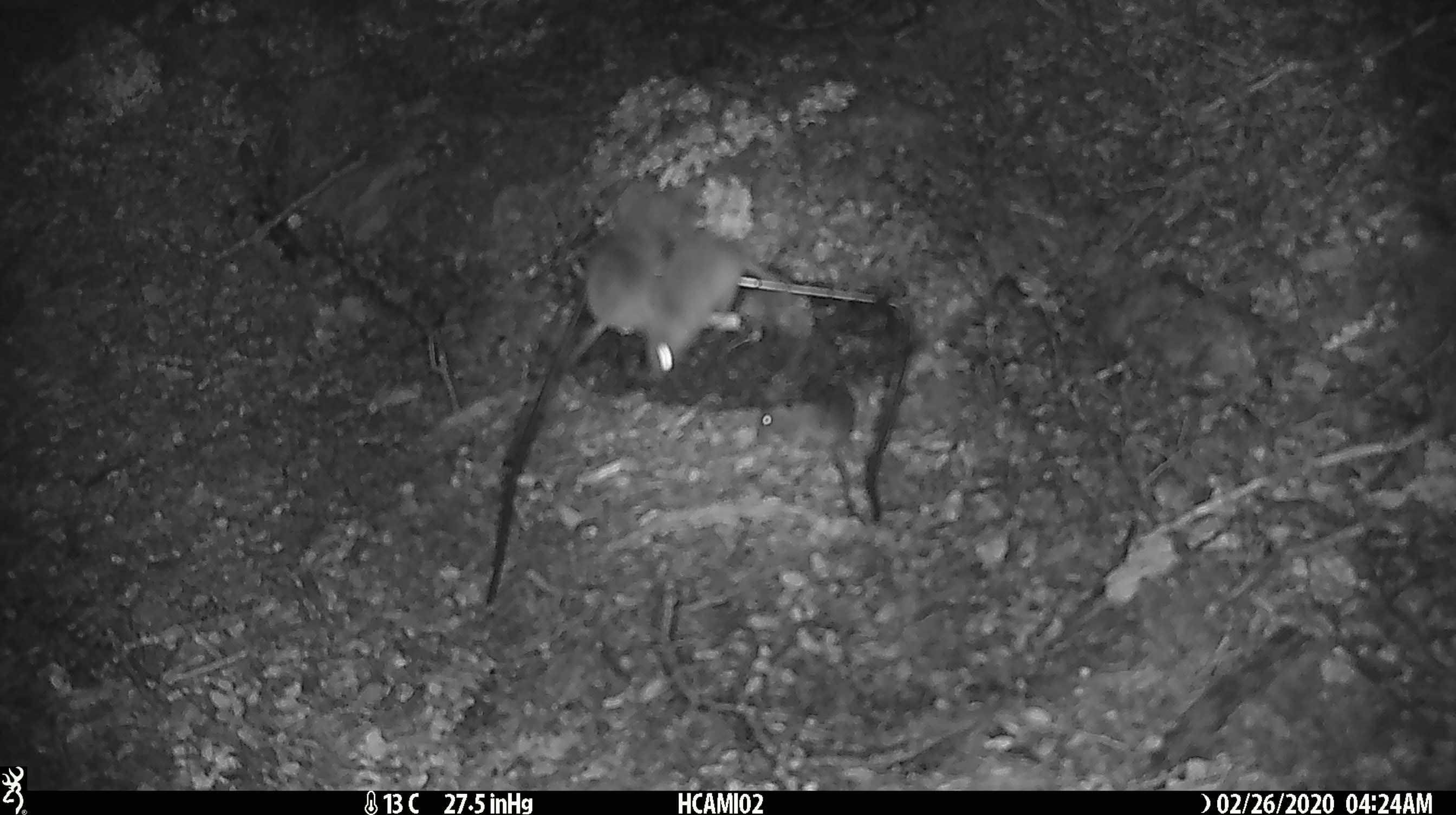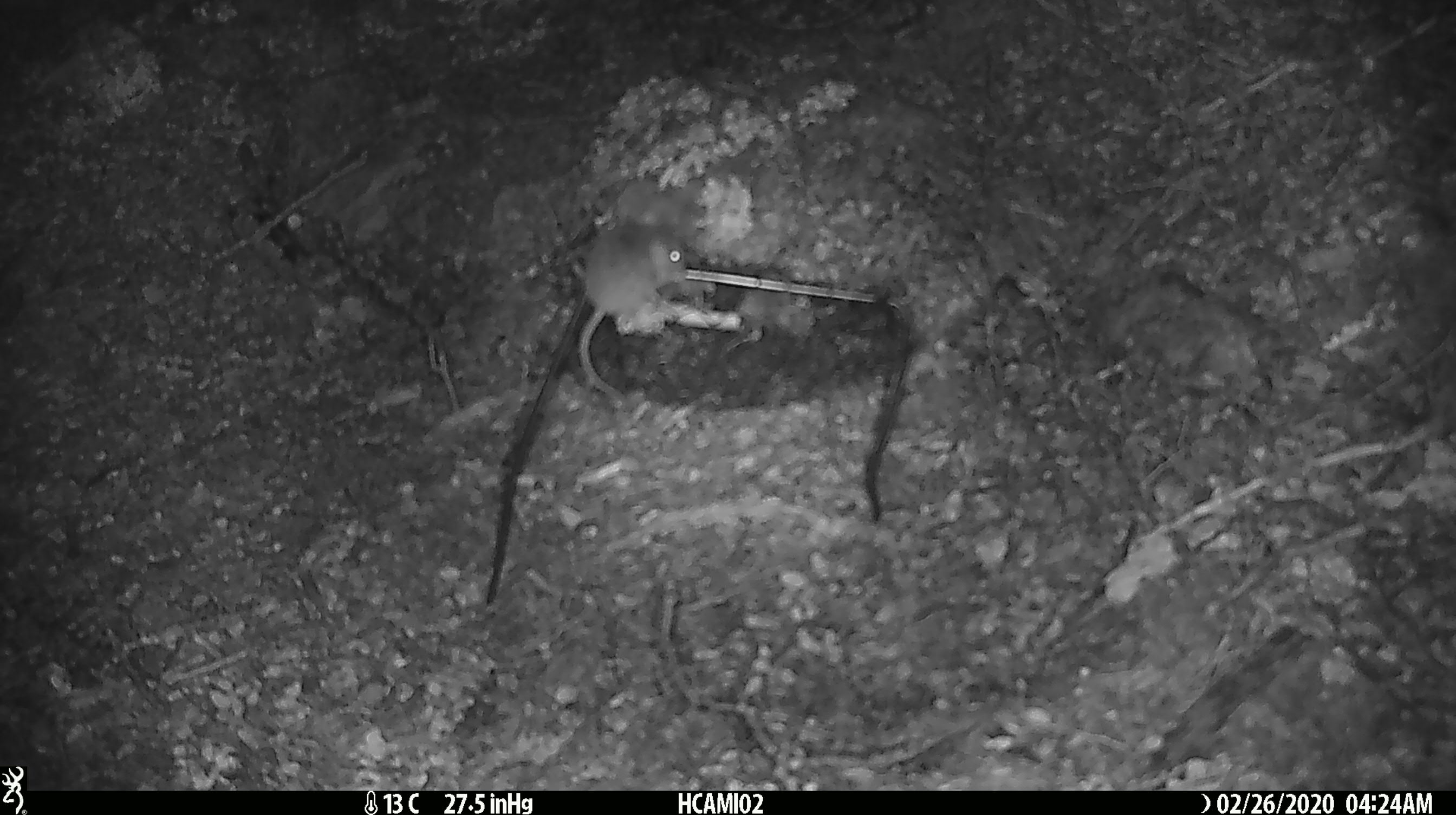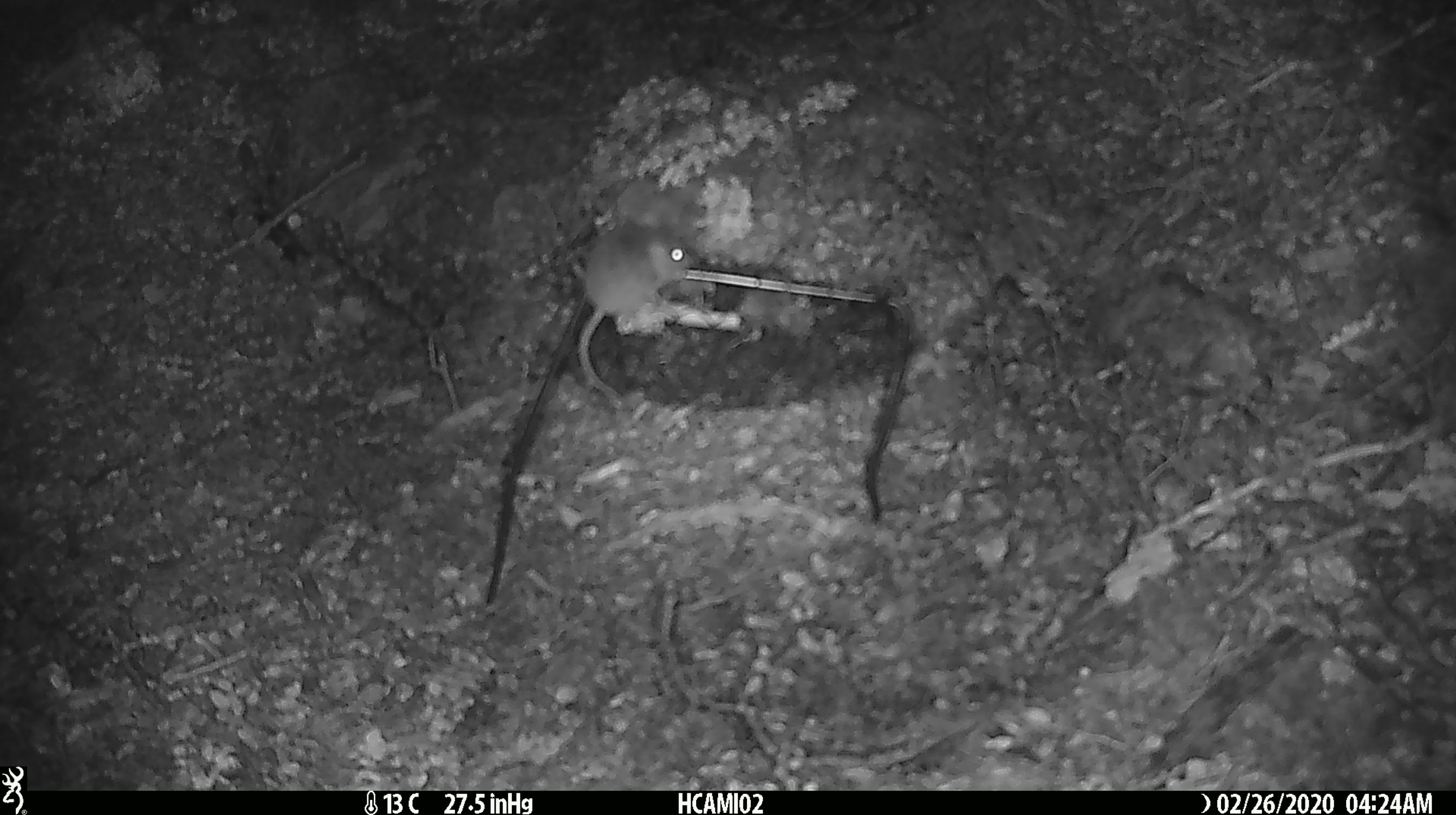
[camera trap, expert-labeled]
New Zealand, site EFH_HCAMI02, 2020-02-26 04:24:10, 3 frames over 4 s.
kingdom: Animalia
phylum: Chordata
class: Mammalia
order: Rodentia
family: Muridae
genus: Mus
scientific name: Mus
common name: mouse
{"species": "mouse (Mus)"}